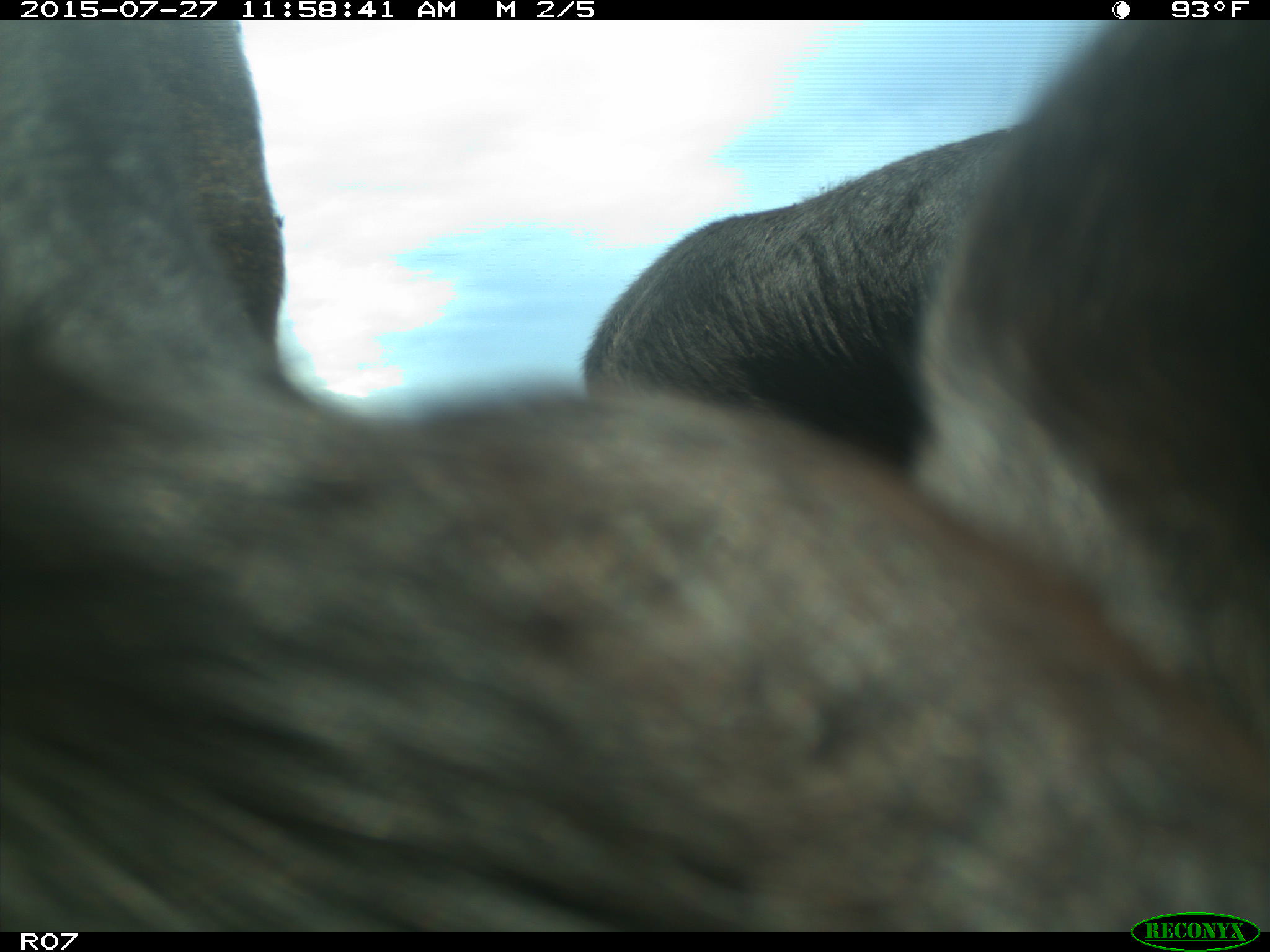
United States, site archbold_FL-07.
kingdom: Animalia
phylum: Chordata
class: Mammalia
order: Artiodactyla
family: Bovidae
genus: Bos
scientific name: Bos taurus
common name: domestic cow